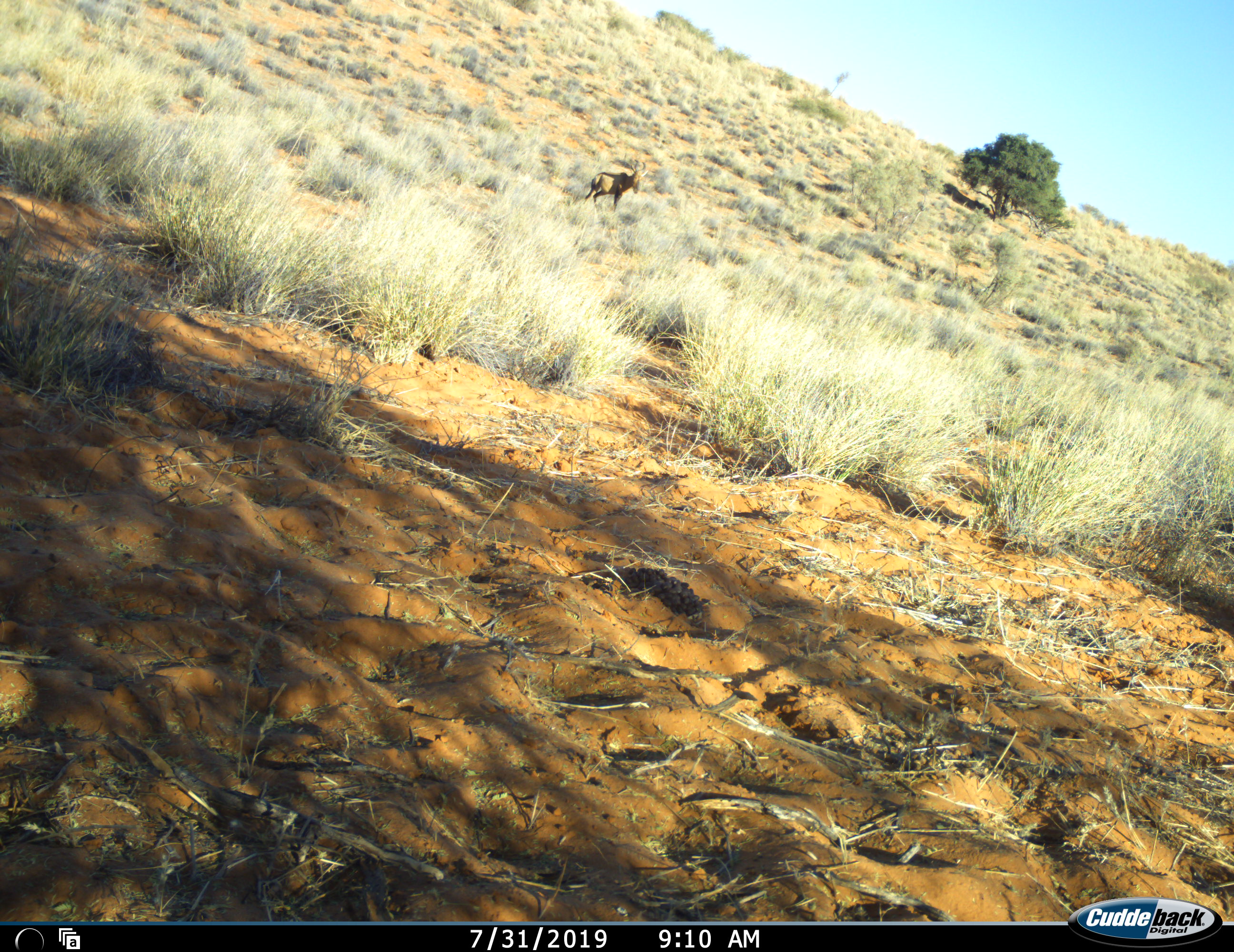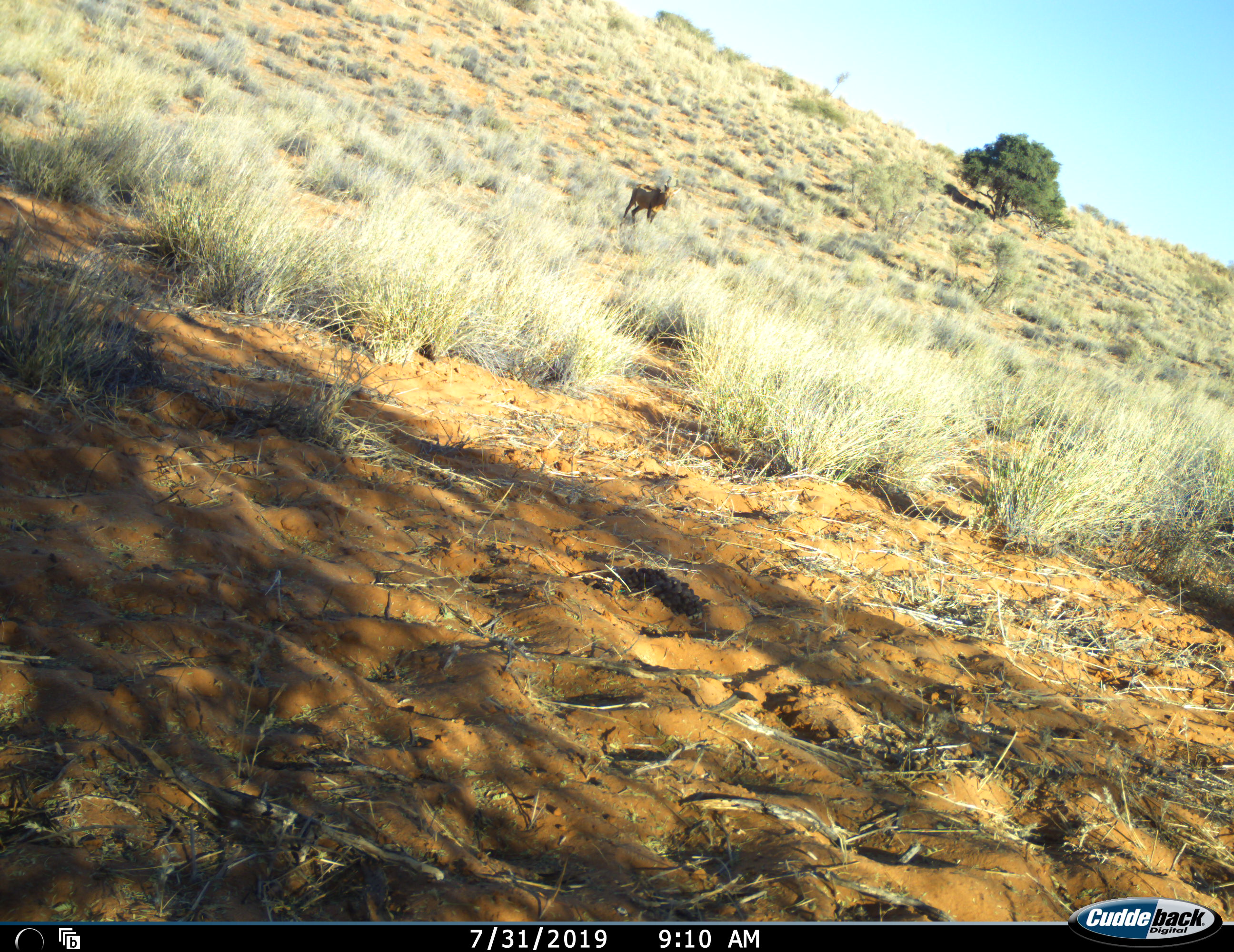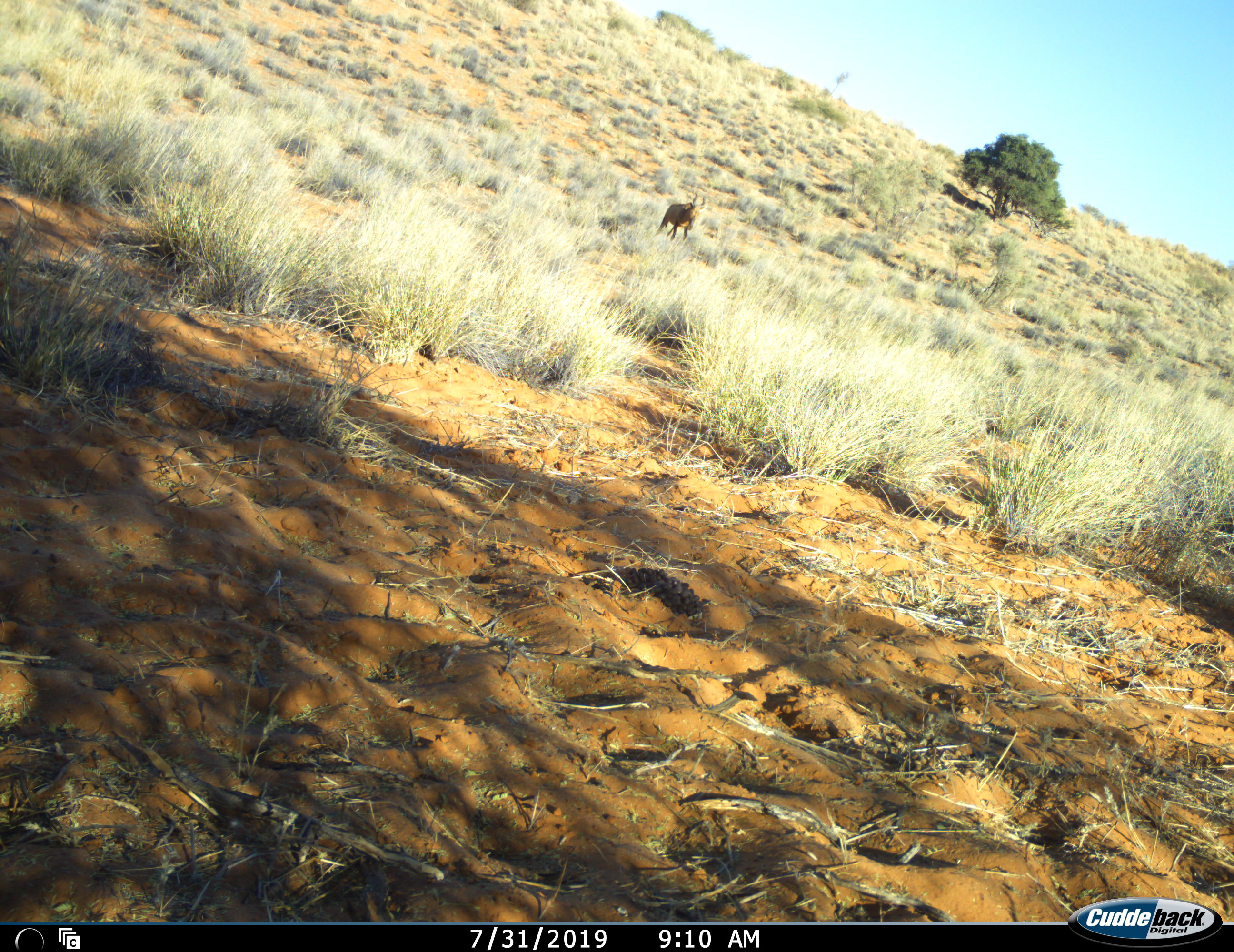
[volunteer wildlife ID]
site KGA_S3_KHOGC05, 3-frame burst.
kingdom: Animalia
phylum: Chordata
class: Mammalia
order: Artiodactyla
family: Bovidae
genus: Alcelaphus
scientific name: Alcelaphus buselaphus caama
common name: red hartebeest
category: hartebeestred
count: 1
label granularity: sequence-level